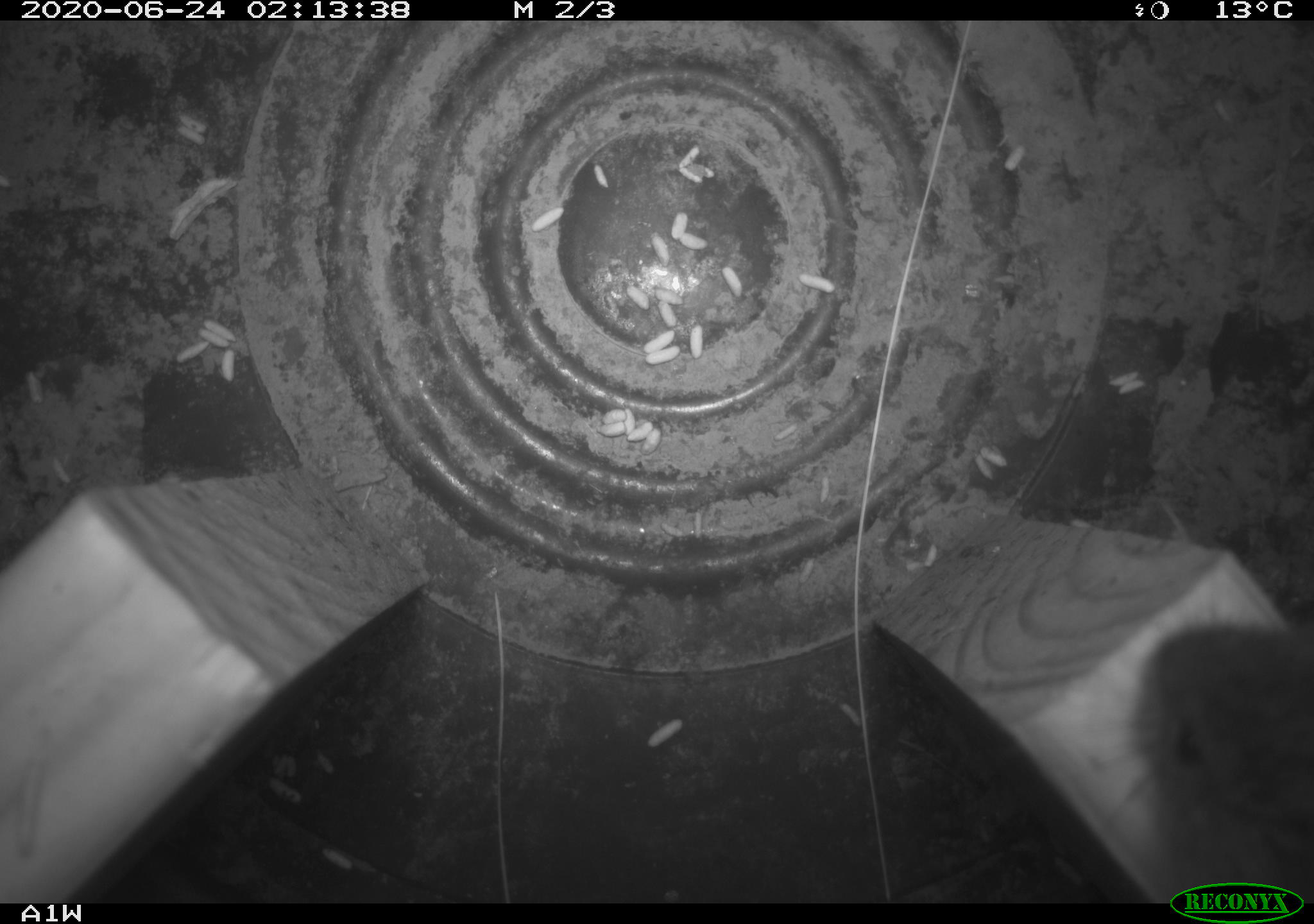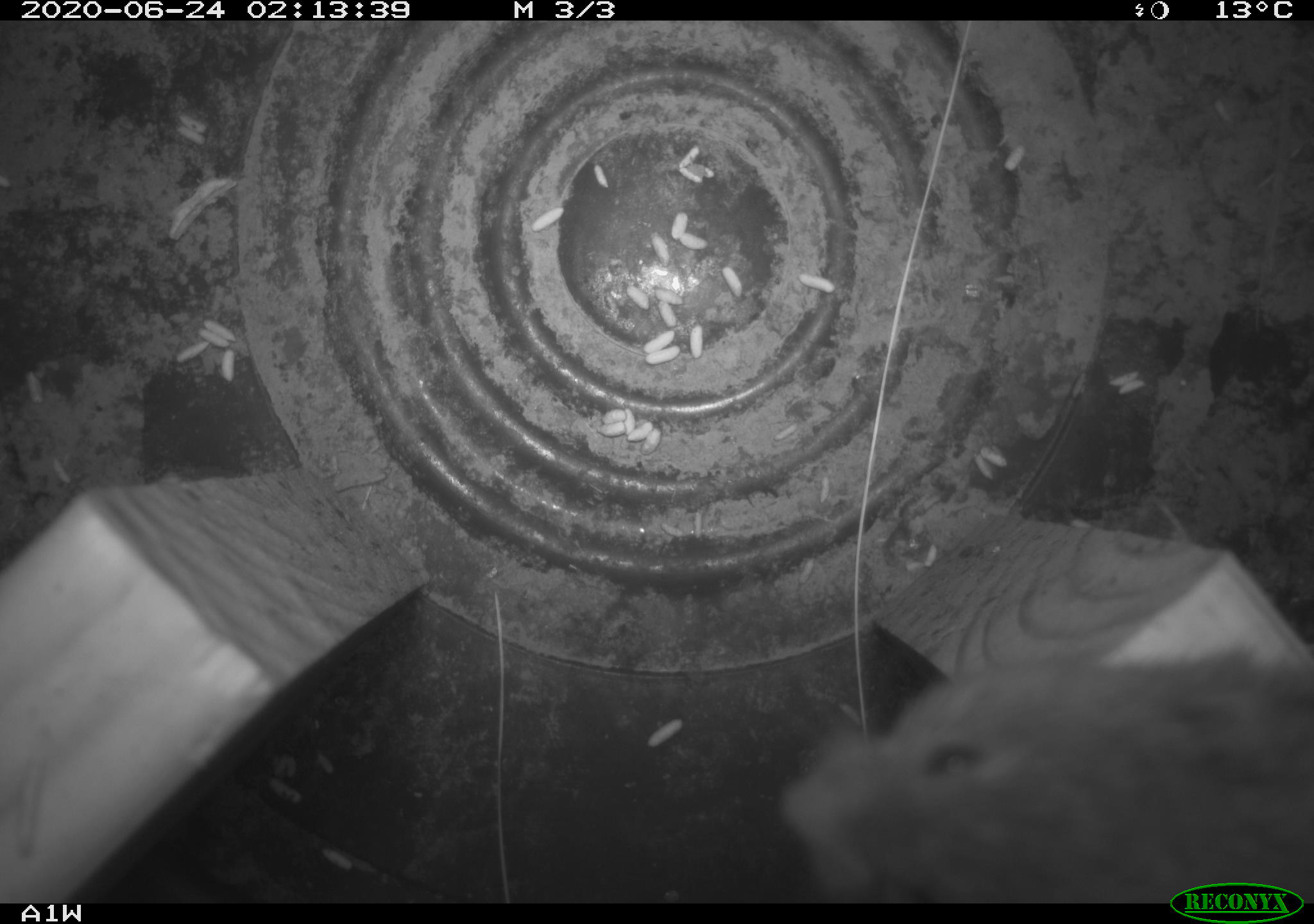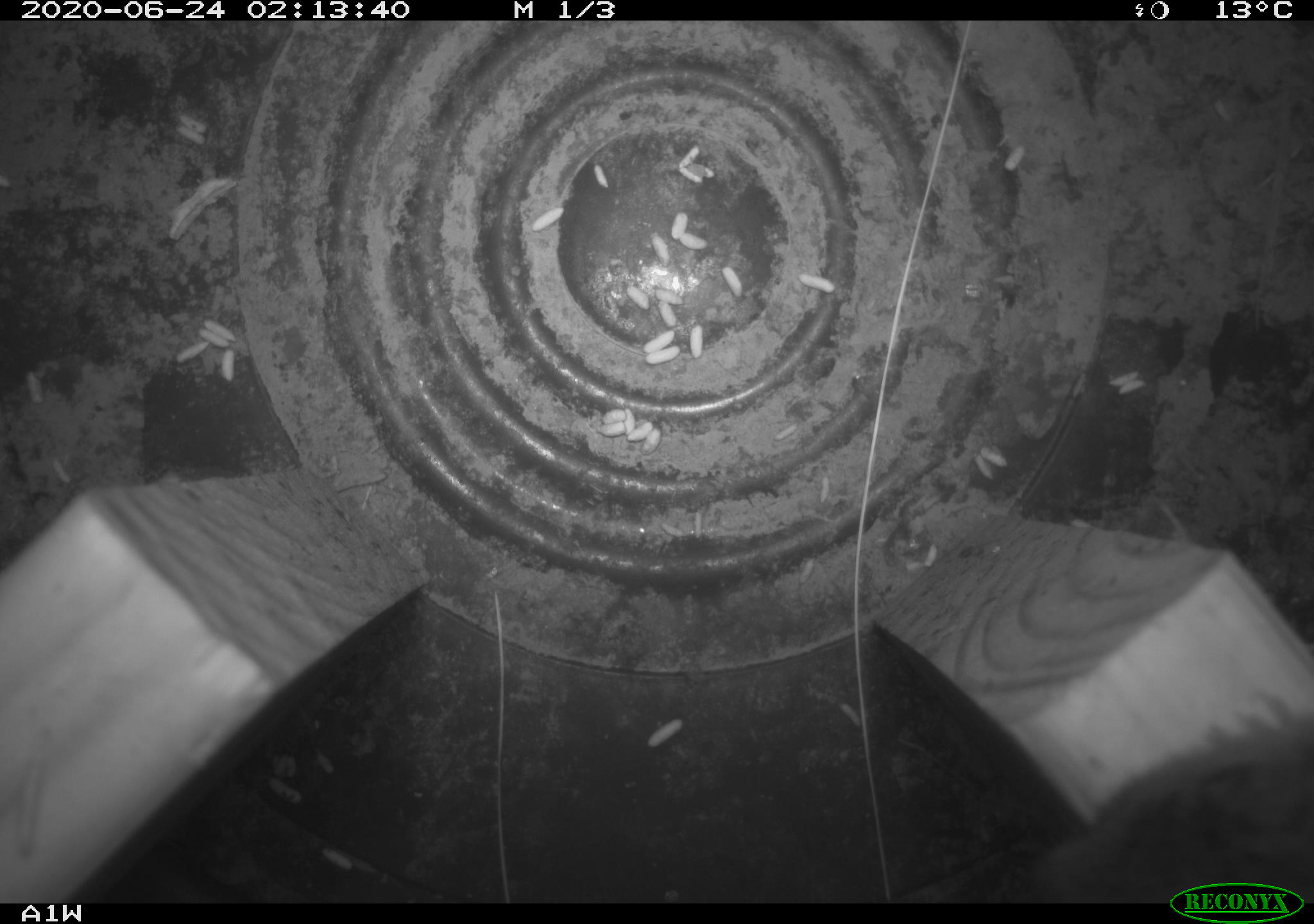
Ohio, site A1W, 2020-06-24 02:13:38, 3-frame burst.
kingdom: Animalia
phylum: Chordata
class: Mammalia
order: Rodentia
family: Cricetidae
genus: Microtus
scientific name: Microtus pennsylvanicus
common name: meadow vole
Meadow vole (Microtus pennsylvanicus).